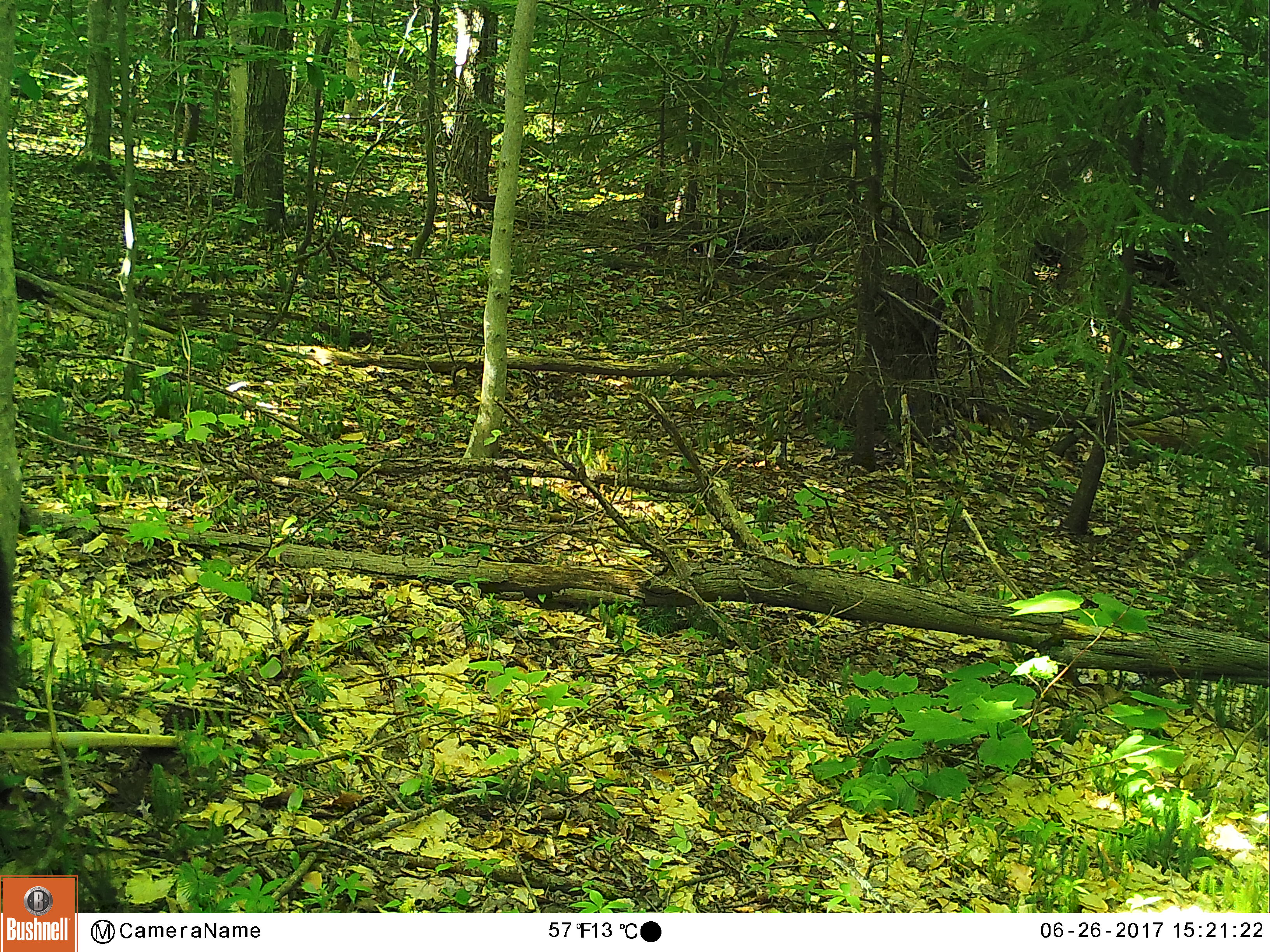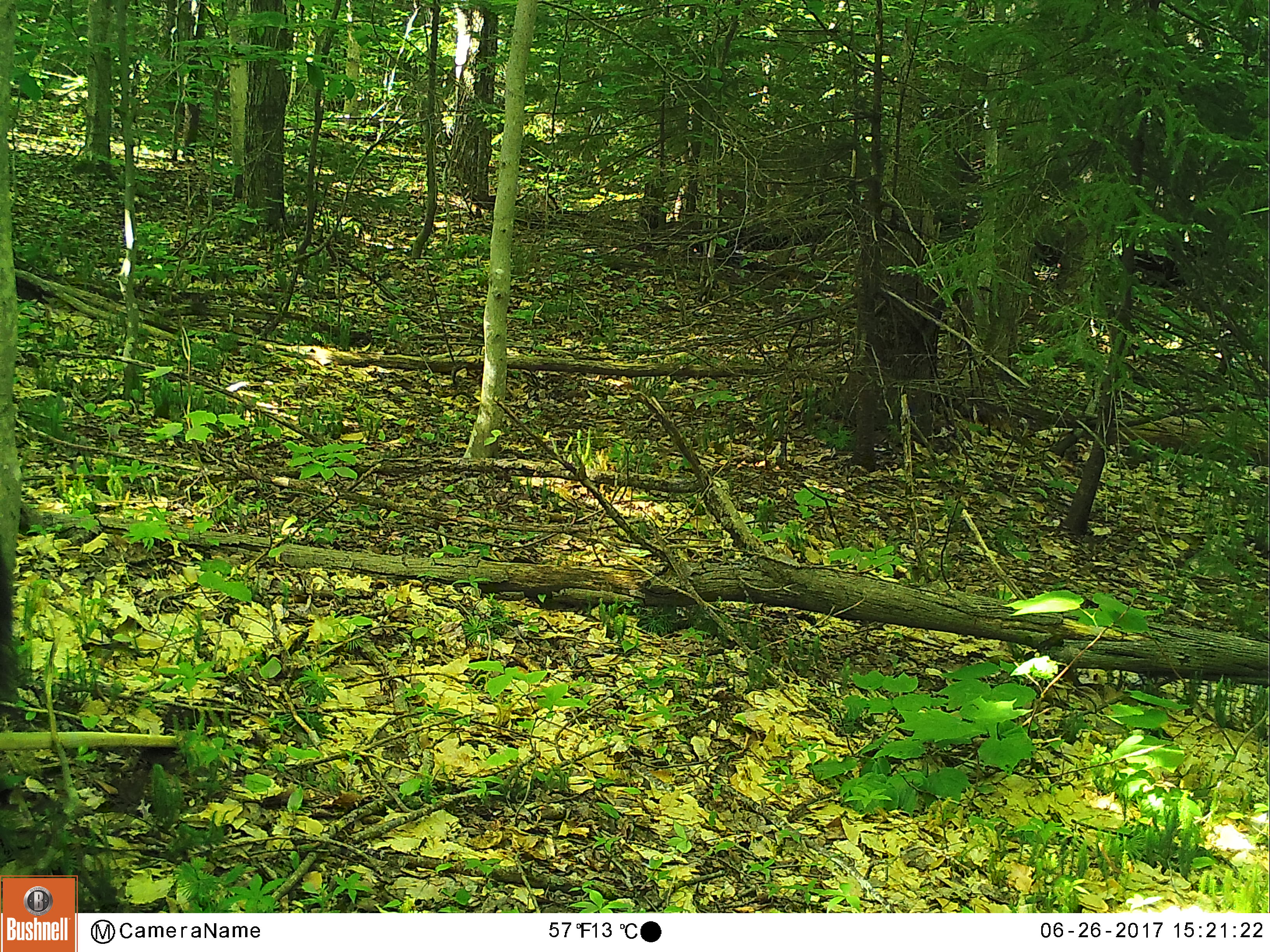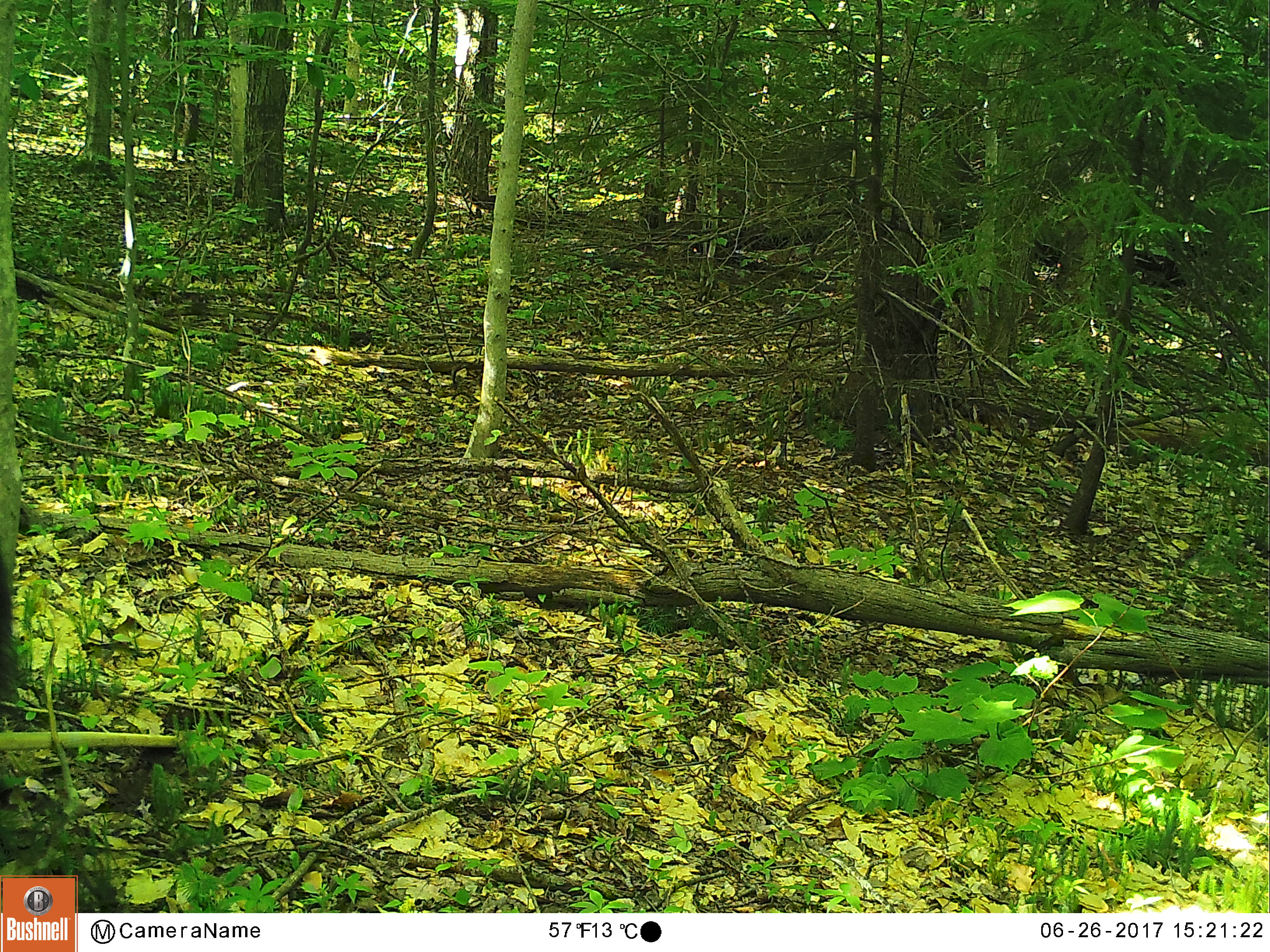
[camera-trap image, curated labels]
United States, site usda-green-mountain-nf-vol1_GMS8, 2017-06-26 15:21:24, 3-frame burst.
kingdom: Animalia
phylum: Chordata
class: Mammalia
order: Carnivora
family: Ursidae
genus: Ursus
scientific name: Ursus americanus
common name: black bear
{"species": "black bear (Ursus americanus)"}